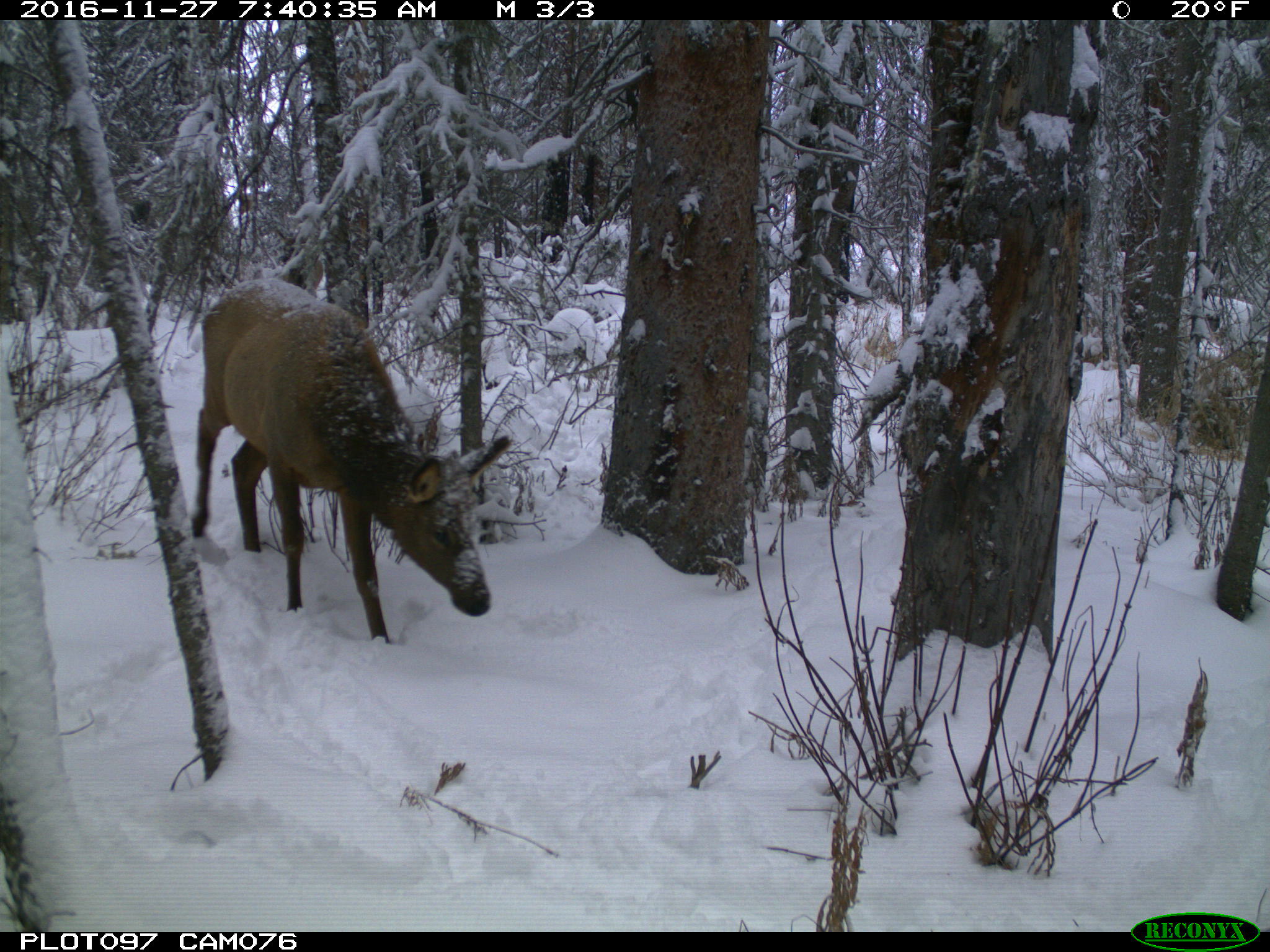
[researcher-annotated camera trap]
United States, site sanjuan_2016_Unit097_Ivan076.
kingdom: Animalia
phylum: Chordata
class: Mammalia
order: Artiodactyla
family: Cervidae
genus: Cervus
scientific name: Cervus elaphus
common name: red deer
Cervus elaphus (red deer).